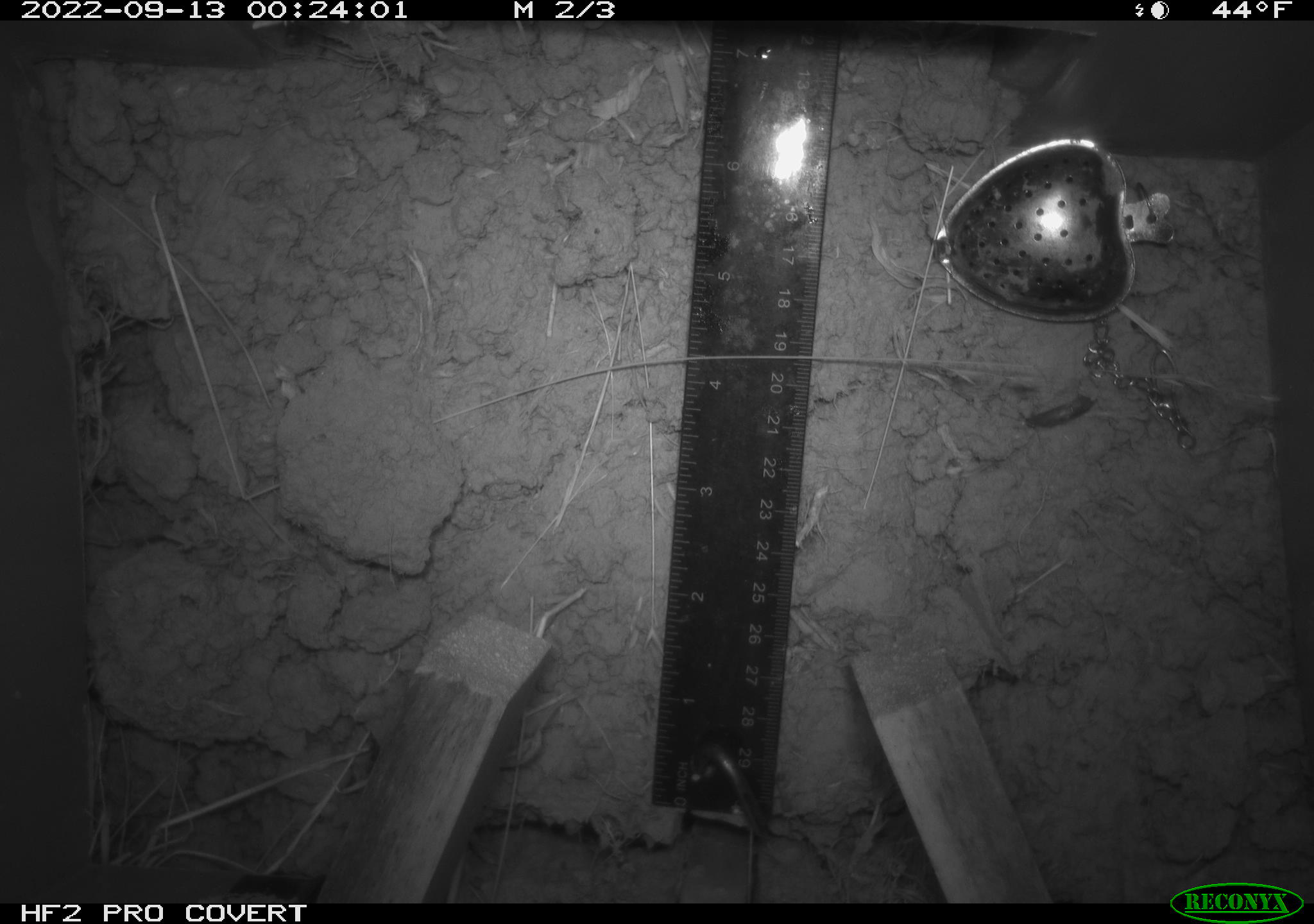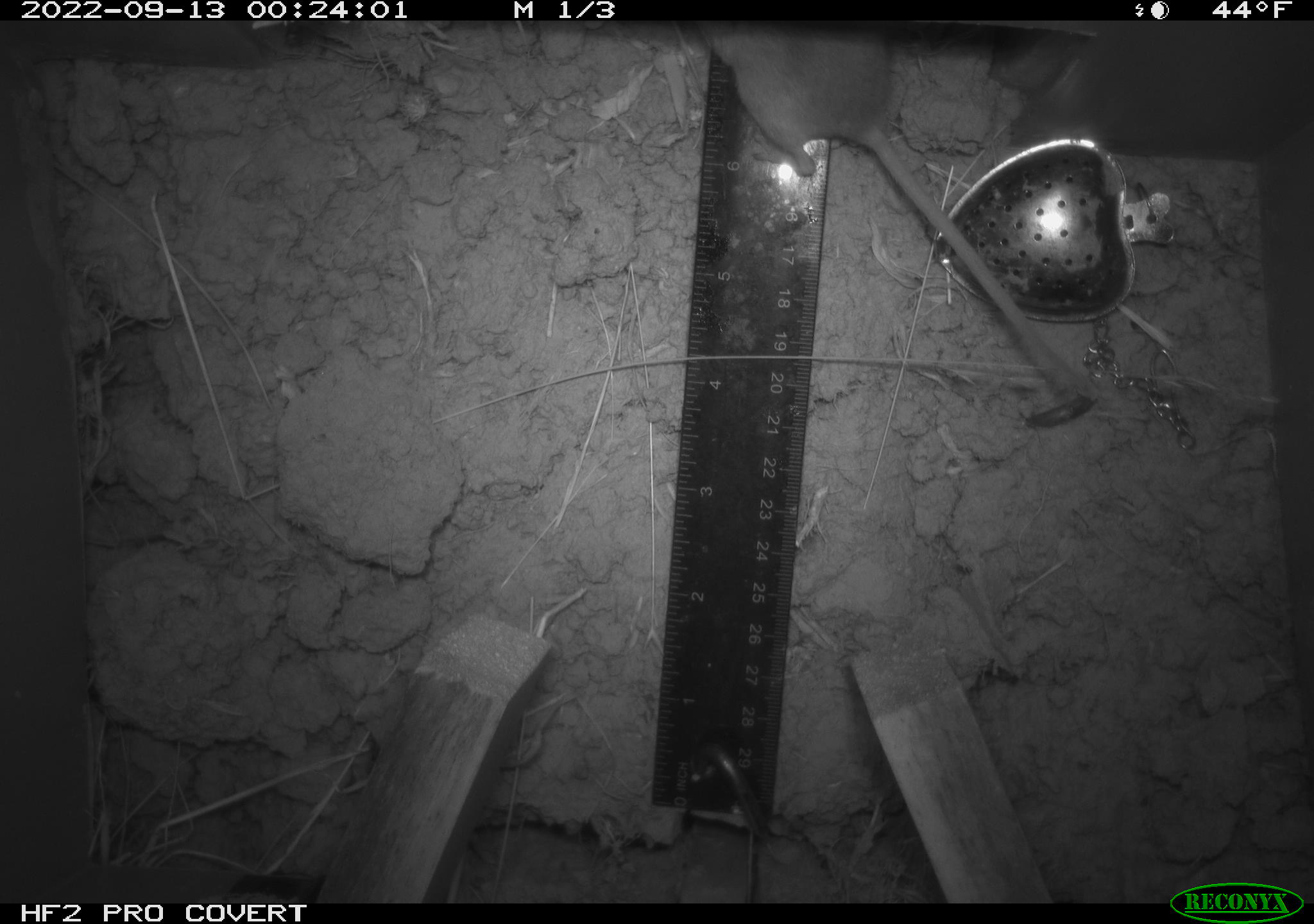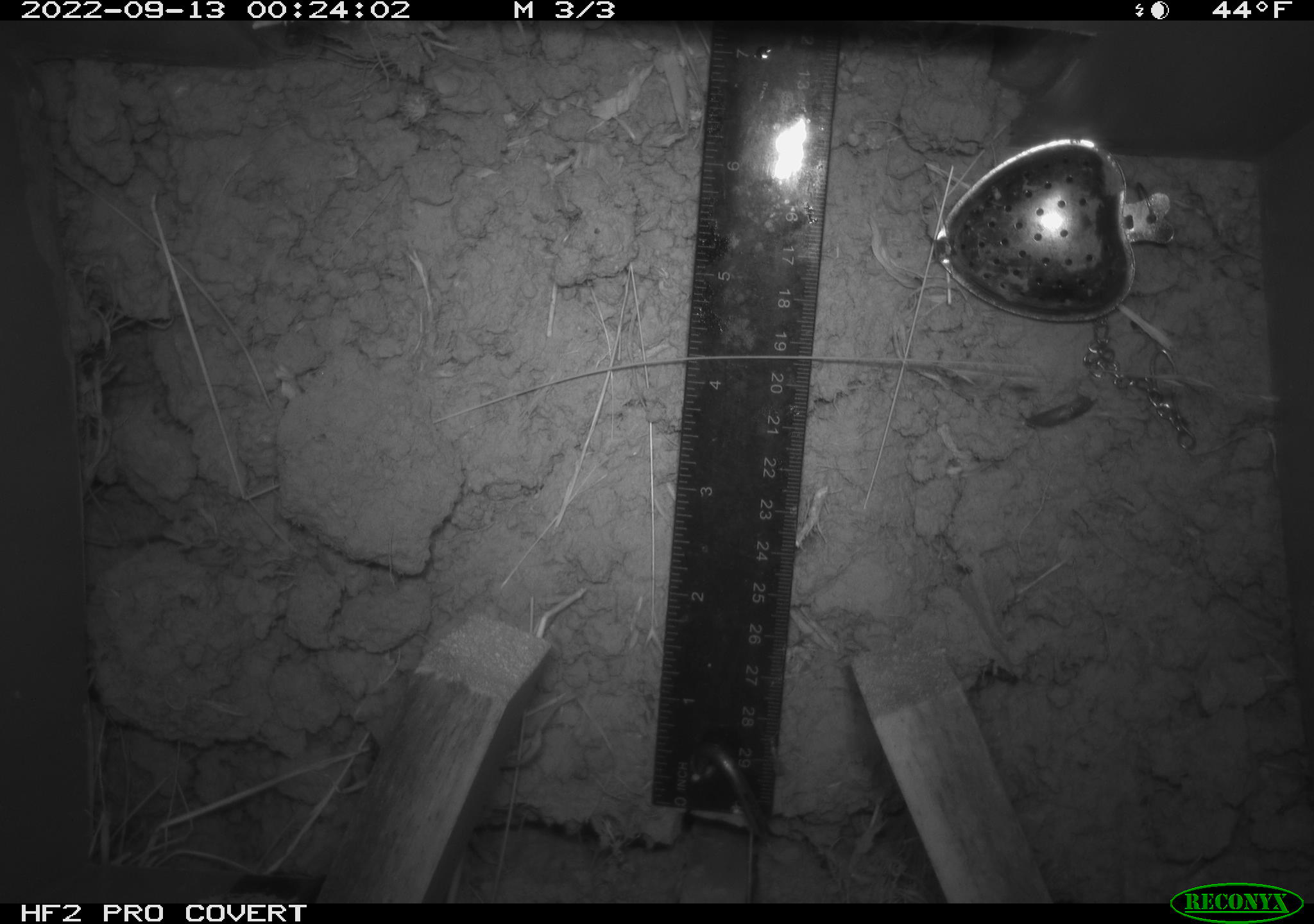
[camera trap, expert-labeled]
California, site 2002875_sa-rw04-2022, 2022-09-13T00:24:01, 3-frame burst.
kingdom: Animalia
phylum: Chordata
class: Mammalia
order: Rodentia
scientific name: Rodentia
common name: mouse species